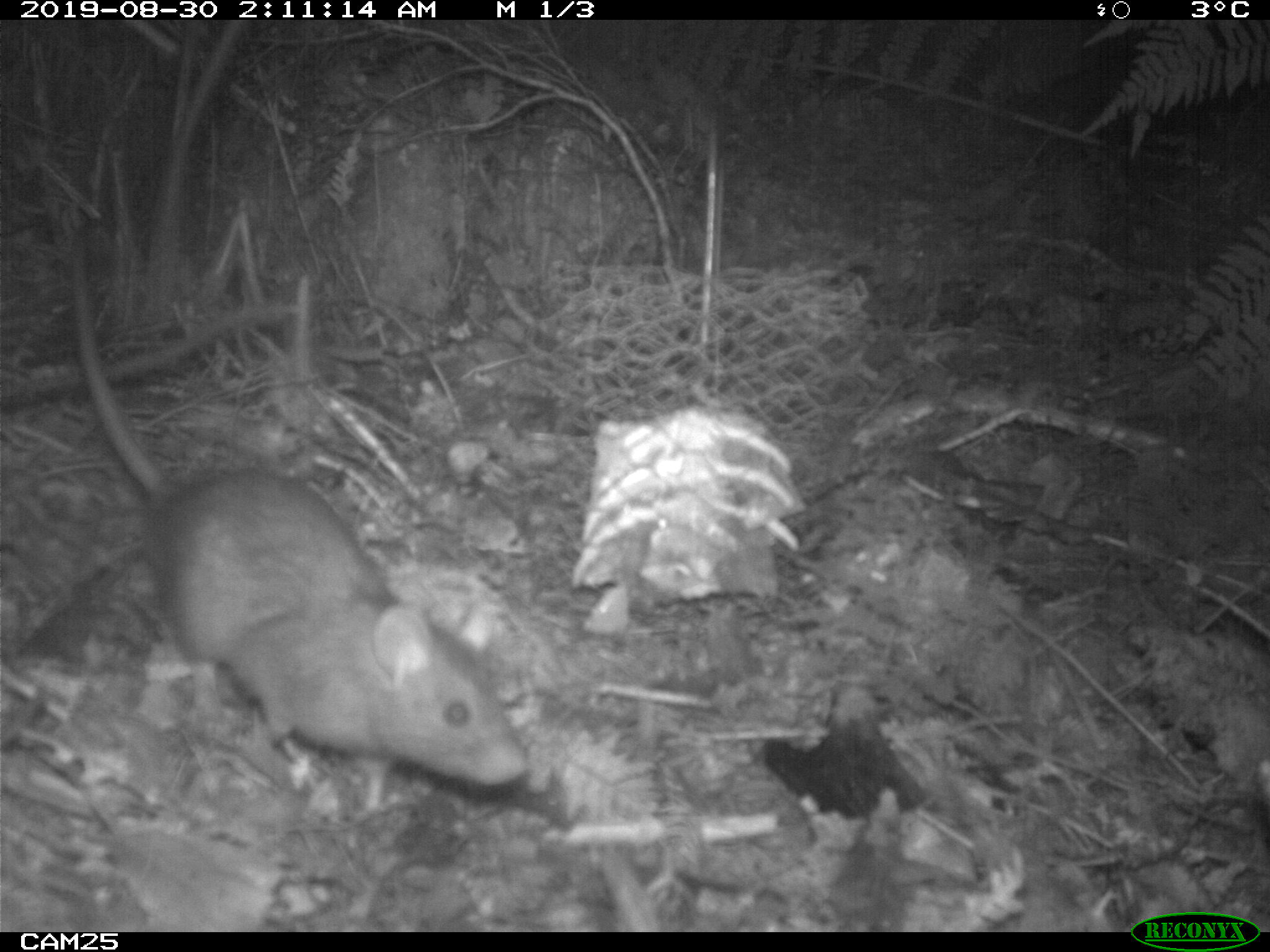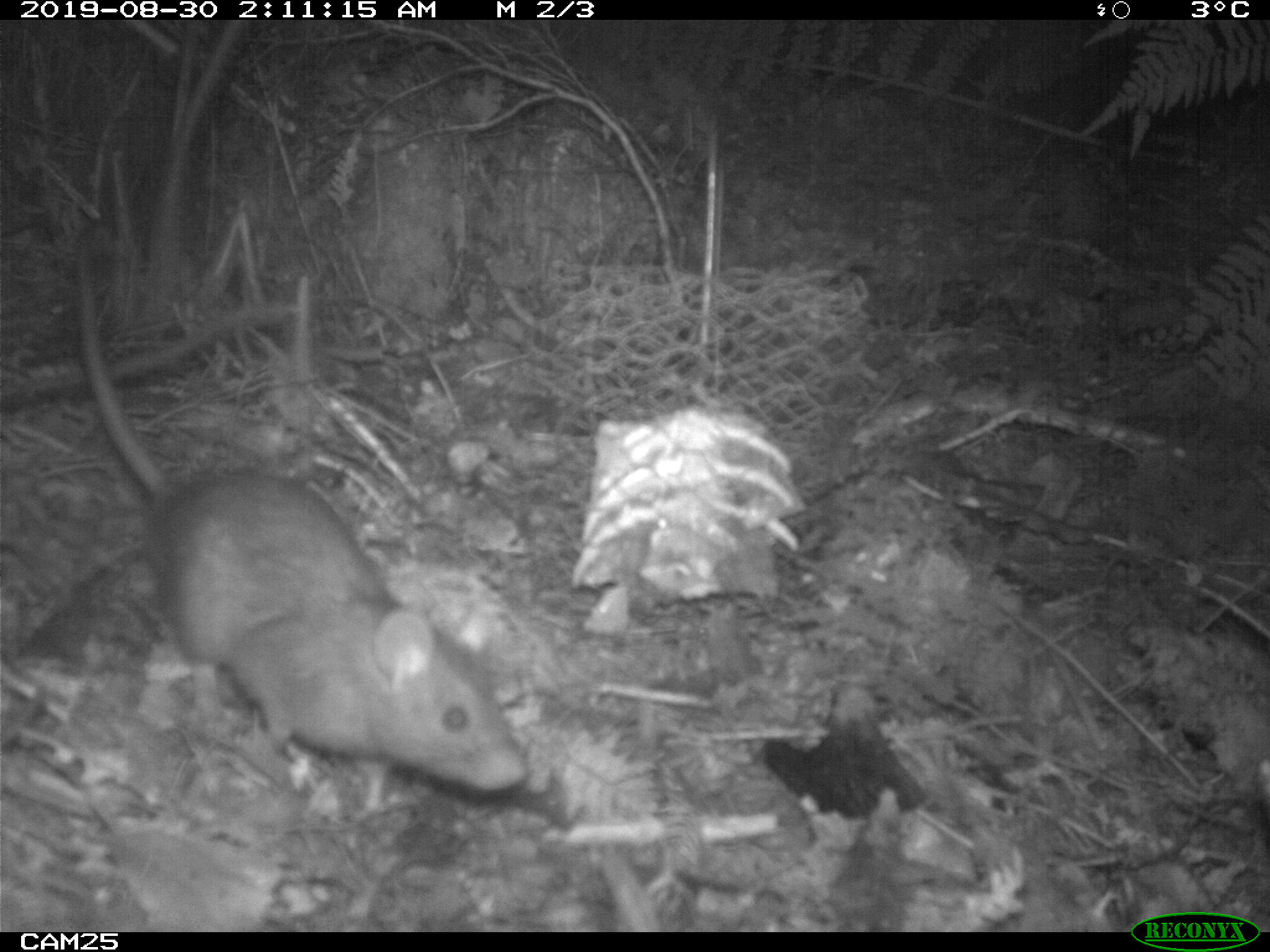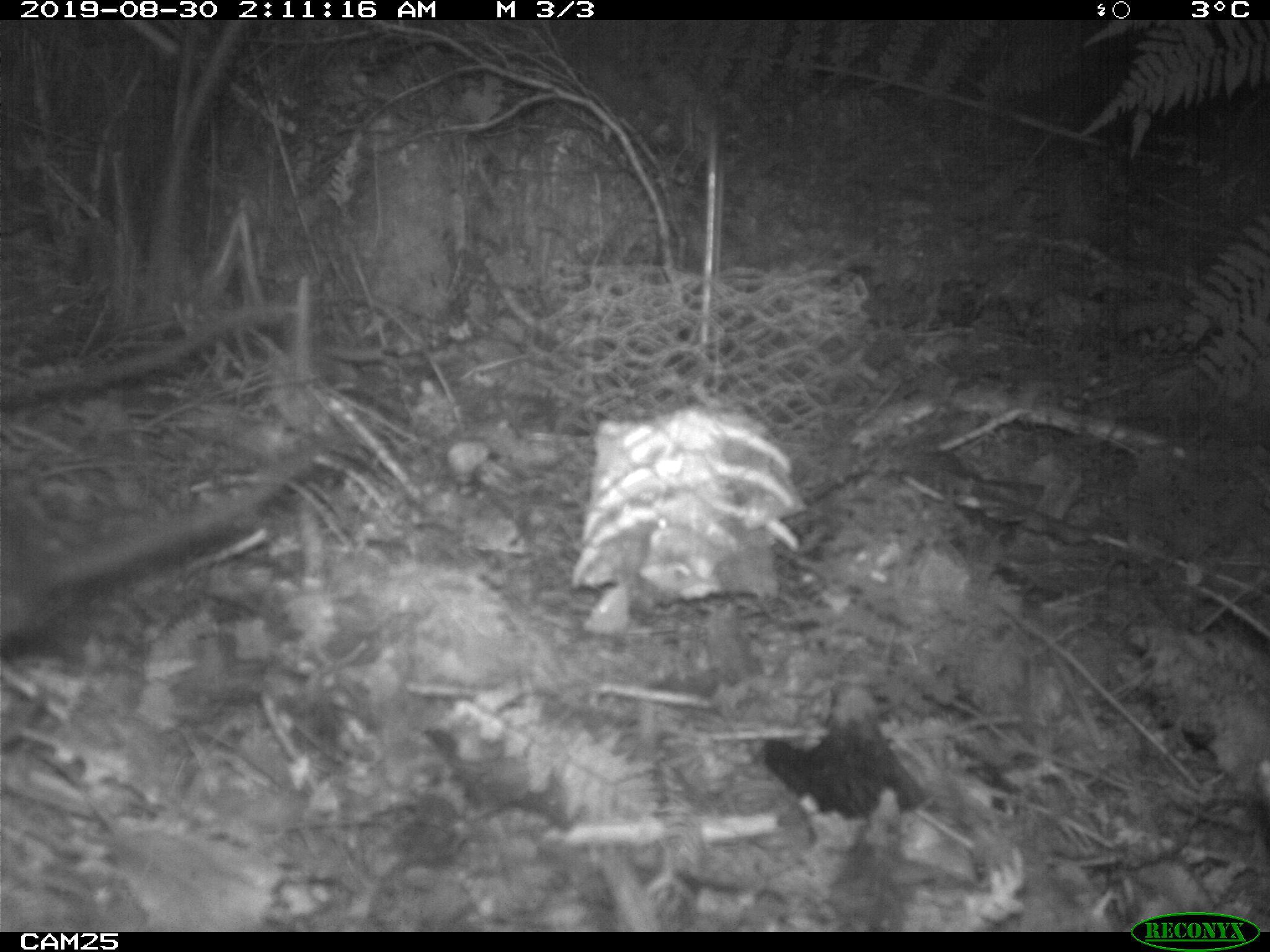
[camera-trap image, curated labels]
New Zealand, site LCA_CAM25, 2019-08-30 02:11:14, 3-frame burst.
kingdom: Animalia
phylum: Chordata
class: Mammalia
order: Rodentia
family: Muridae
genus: Rattus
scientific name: Rattus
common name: rat